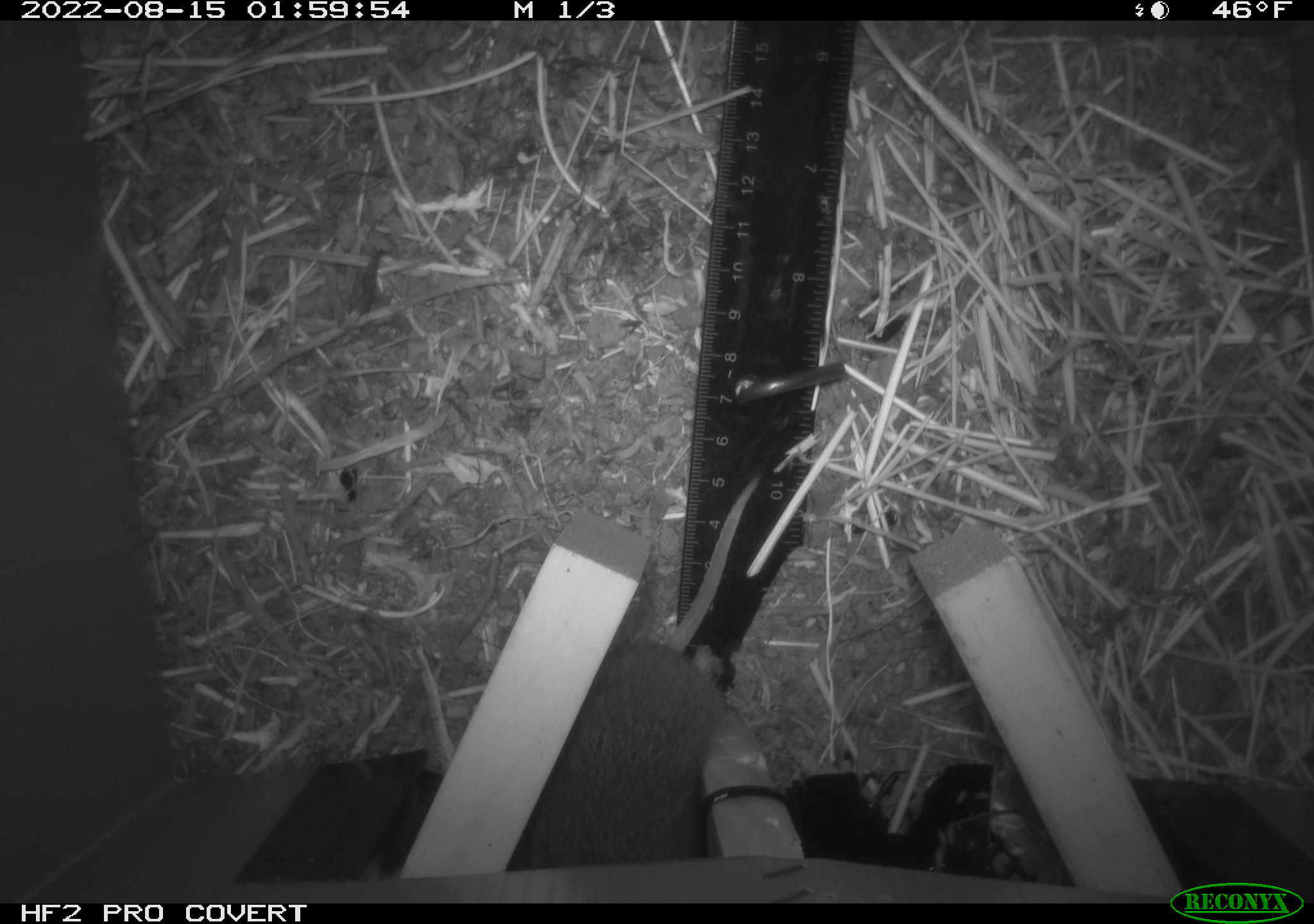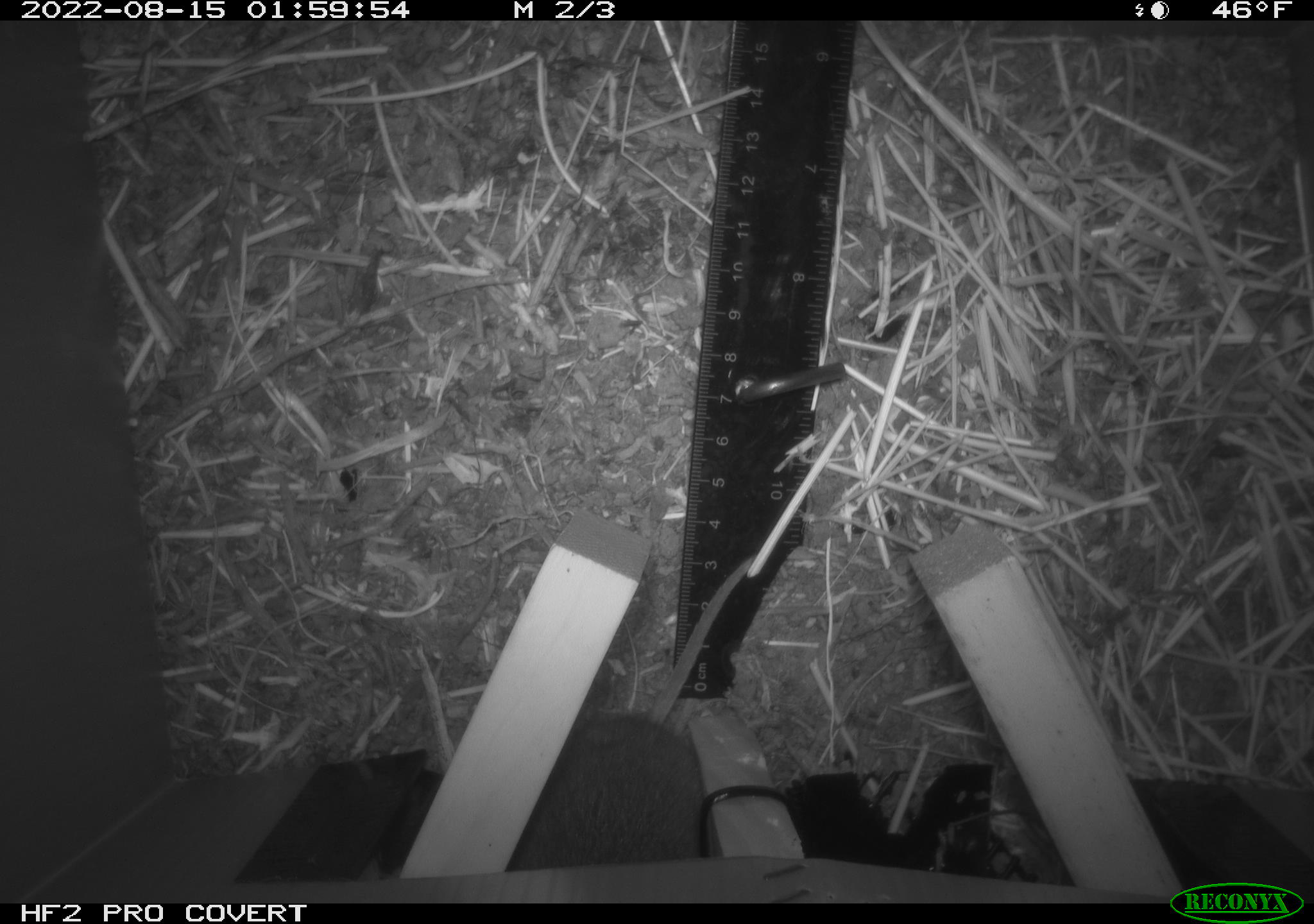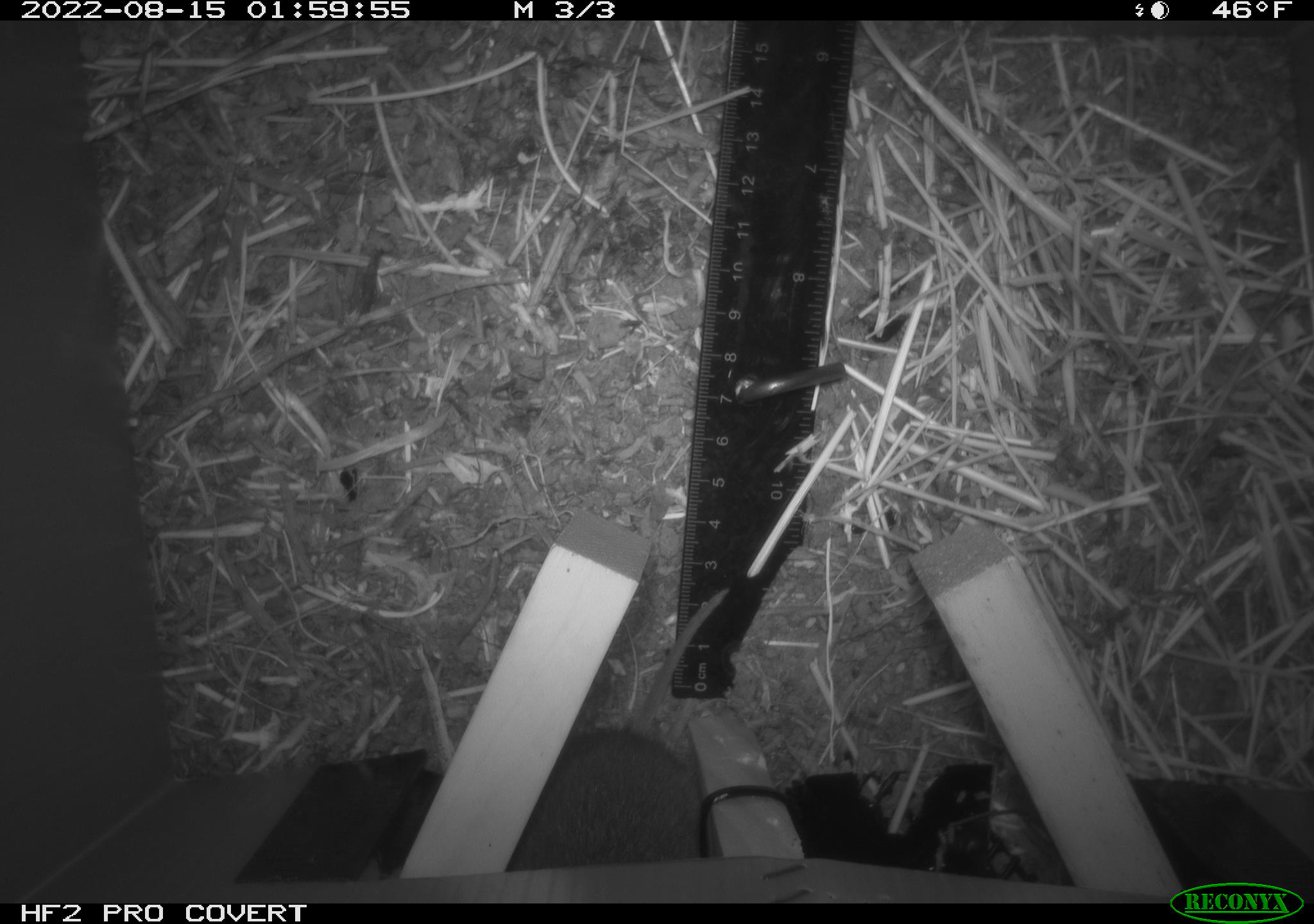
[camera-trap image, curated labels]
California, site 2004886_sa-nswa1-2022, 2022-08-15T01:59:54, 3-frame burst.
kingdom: Animalia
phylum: Chordata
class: Mammalia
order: Rodentia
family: Cricetidae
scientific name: Cricetidae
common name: hamsters, voles, lemmings, and allies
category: cricetidae family